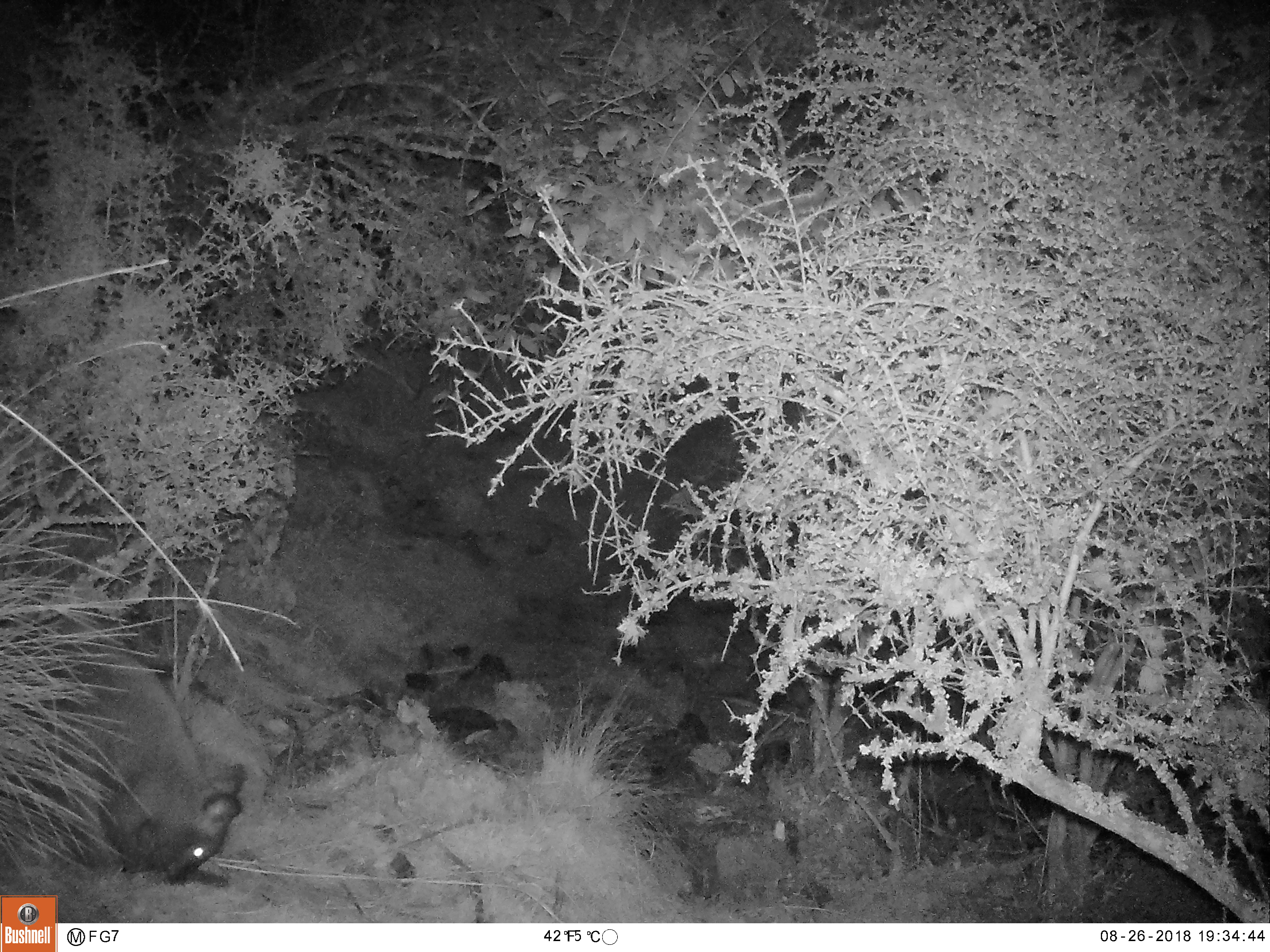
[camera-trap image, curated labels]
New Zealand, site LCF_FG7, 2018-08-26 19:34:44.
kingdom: Animalia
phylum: Chordata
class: Mammalia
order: Diprotodontia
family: Macropodidae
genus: Notamacropus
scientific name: Notamacropus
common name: wallaby